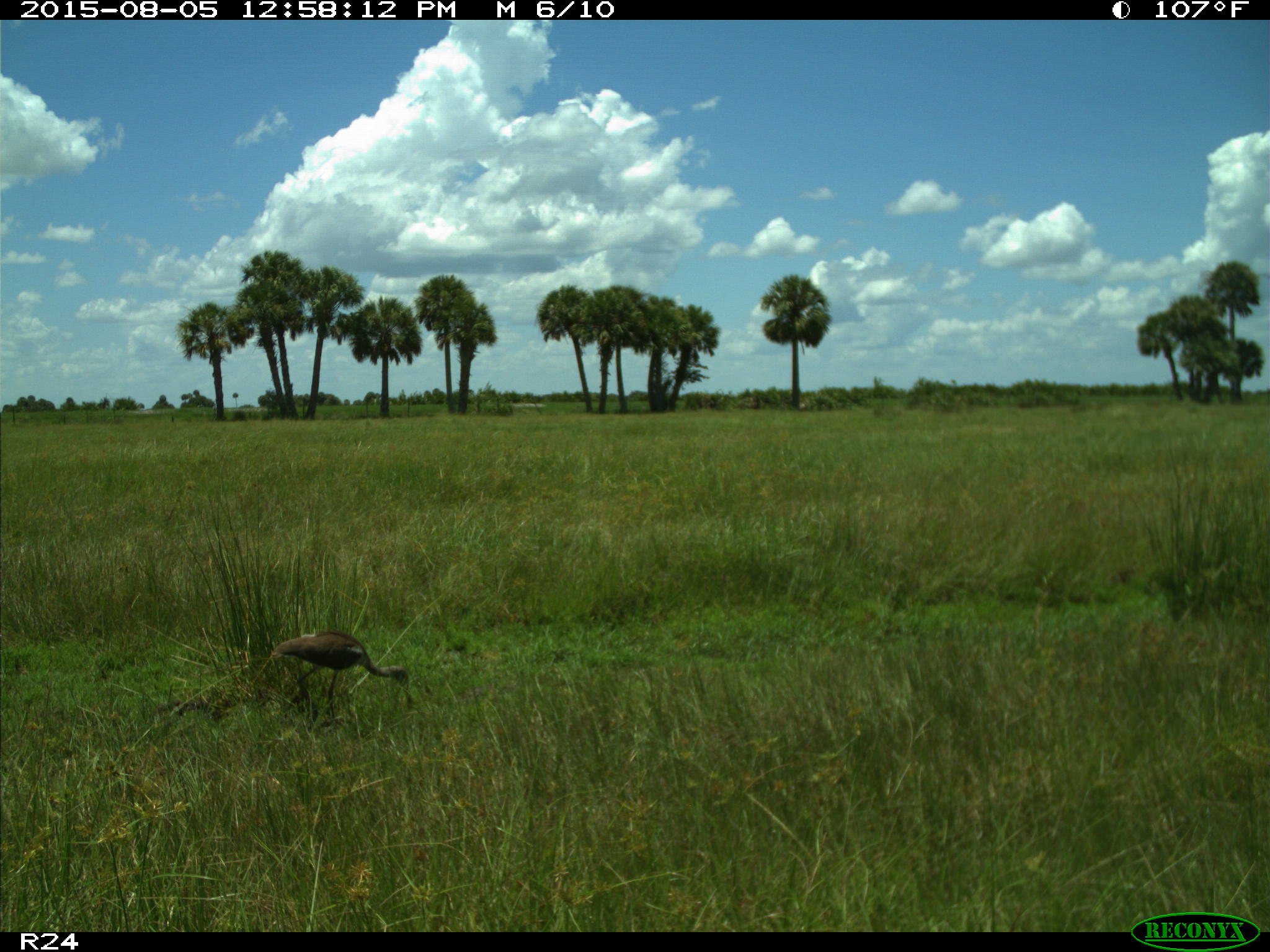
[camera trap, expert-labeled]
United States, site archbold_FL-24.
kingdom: Animalia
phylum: Chordata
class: Aves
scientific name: Aves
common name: birds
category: unidentified bird